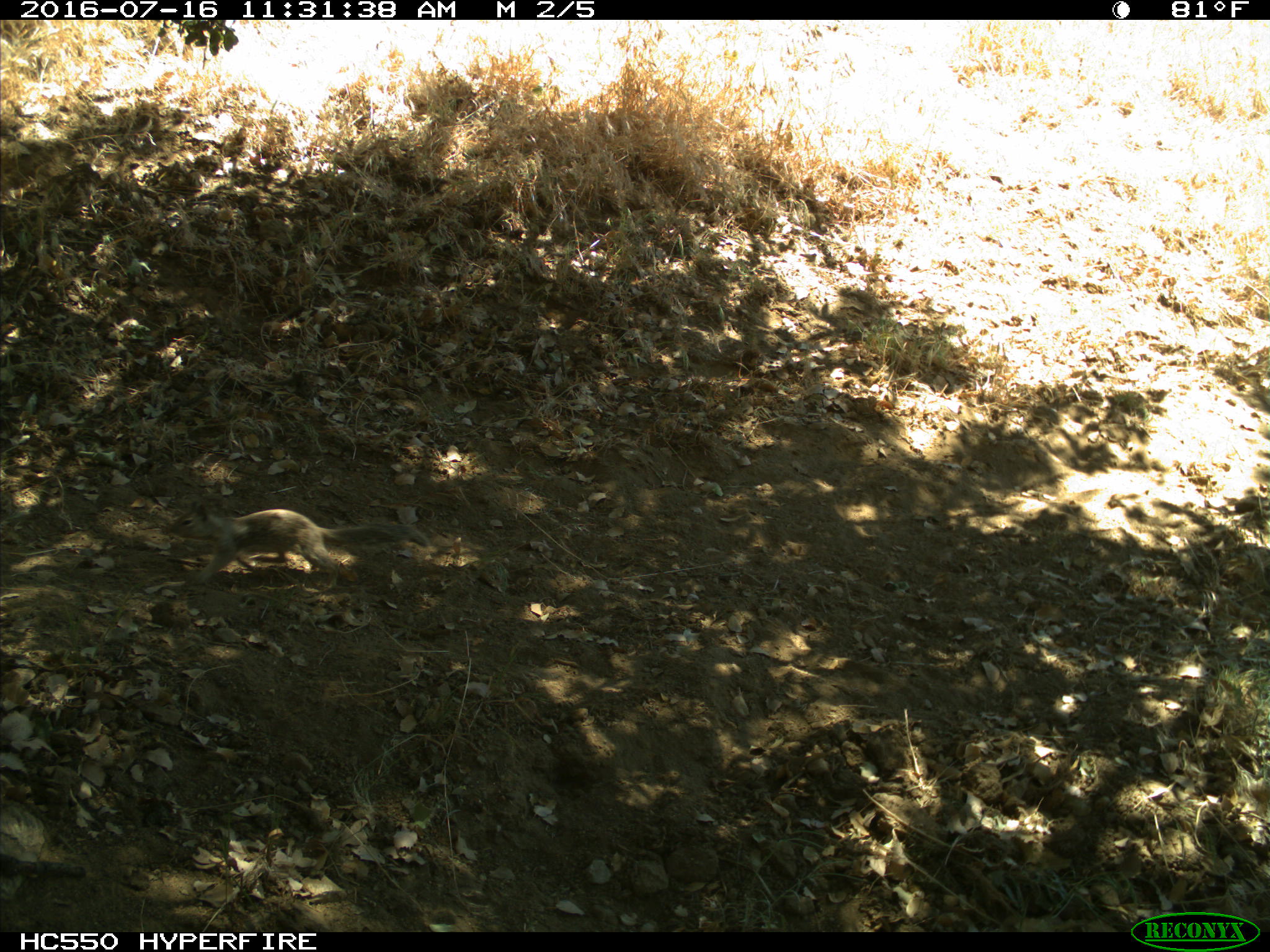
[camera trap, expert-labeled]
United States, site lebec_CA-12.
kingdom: Animalia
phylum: Chordata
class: Mammalia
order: Rodentia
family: Sciuridae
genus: Otospermophilus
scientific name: Otospermophilus beecheyi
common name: california ground squirrel